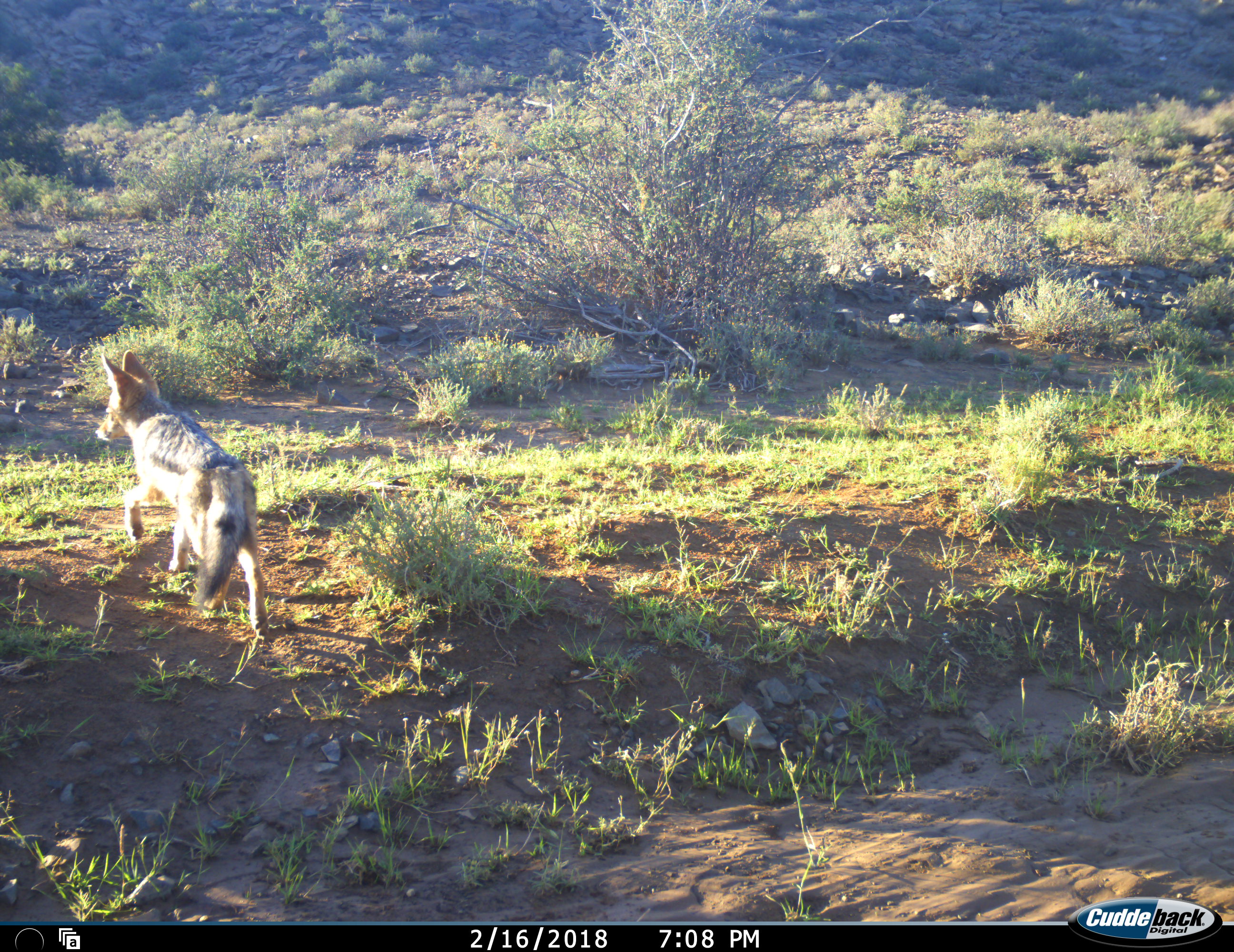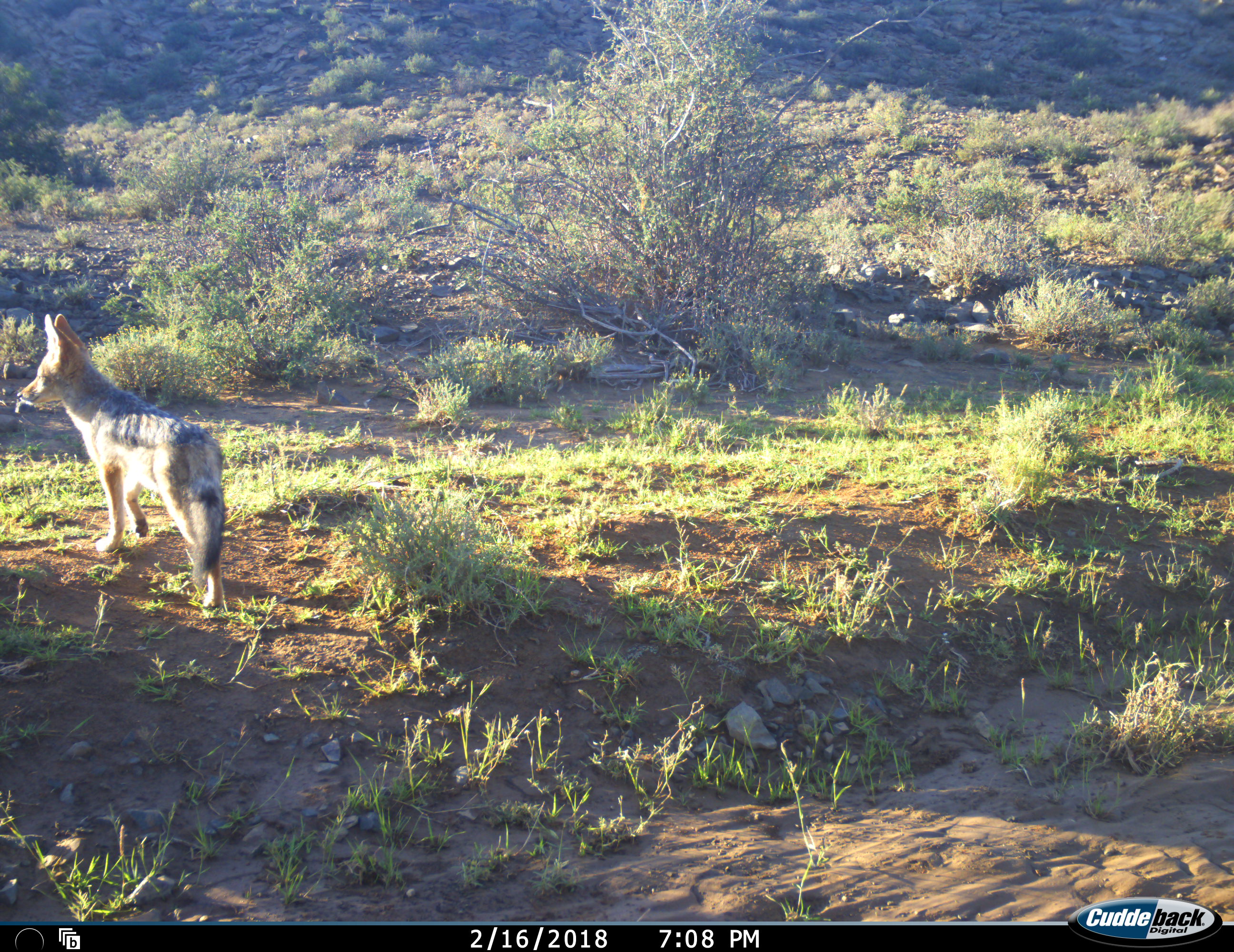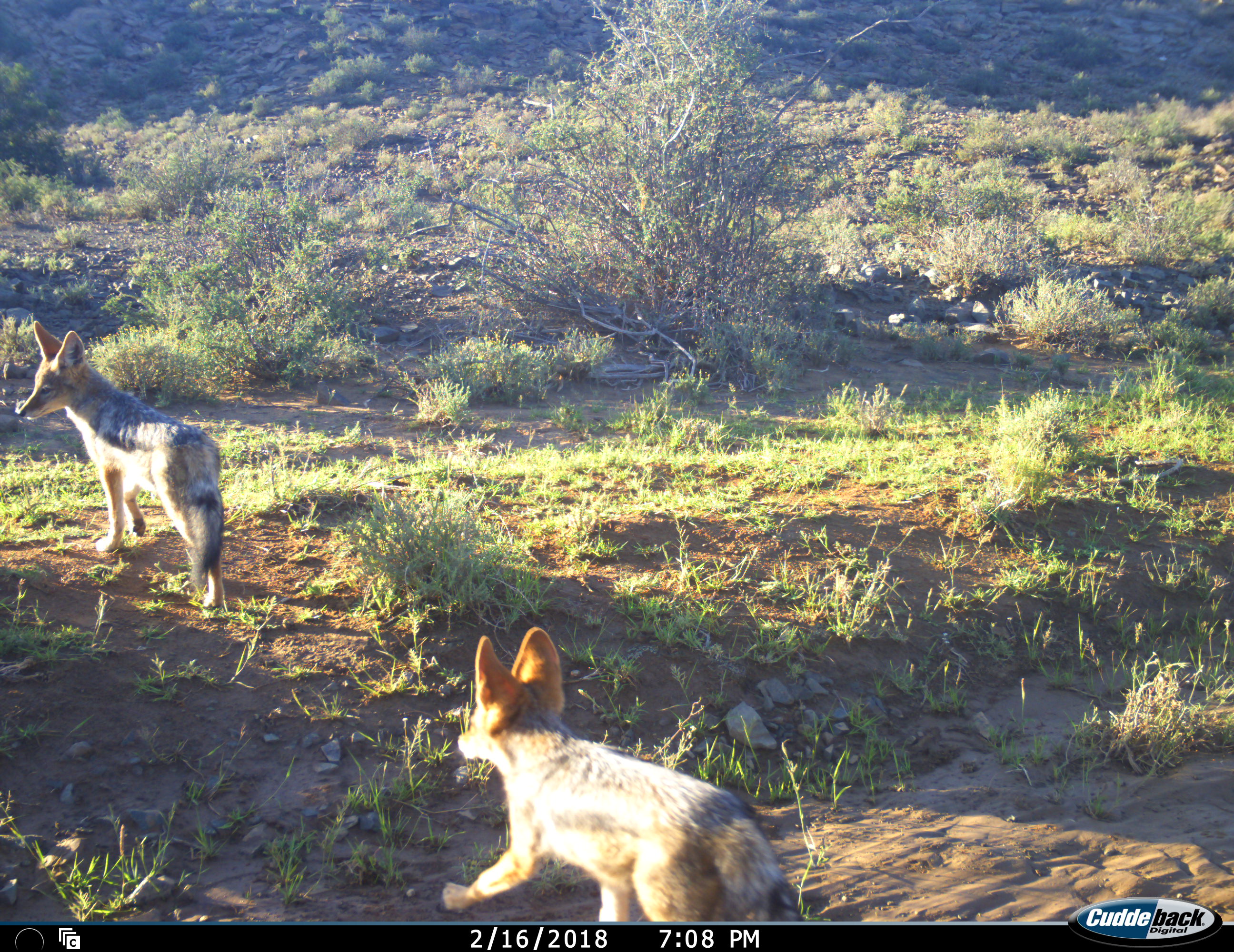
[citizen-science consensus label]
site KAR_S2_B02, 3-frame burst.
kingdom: Animalia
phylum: Chordata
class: Mammalia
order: Carnivora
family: Canidae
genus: Lupulella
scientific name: Lupulella mesomelas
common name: black-backed jackal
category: jackalblackbacked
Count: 2.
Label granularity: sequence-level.